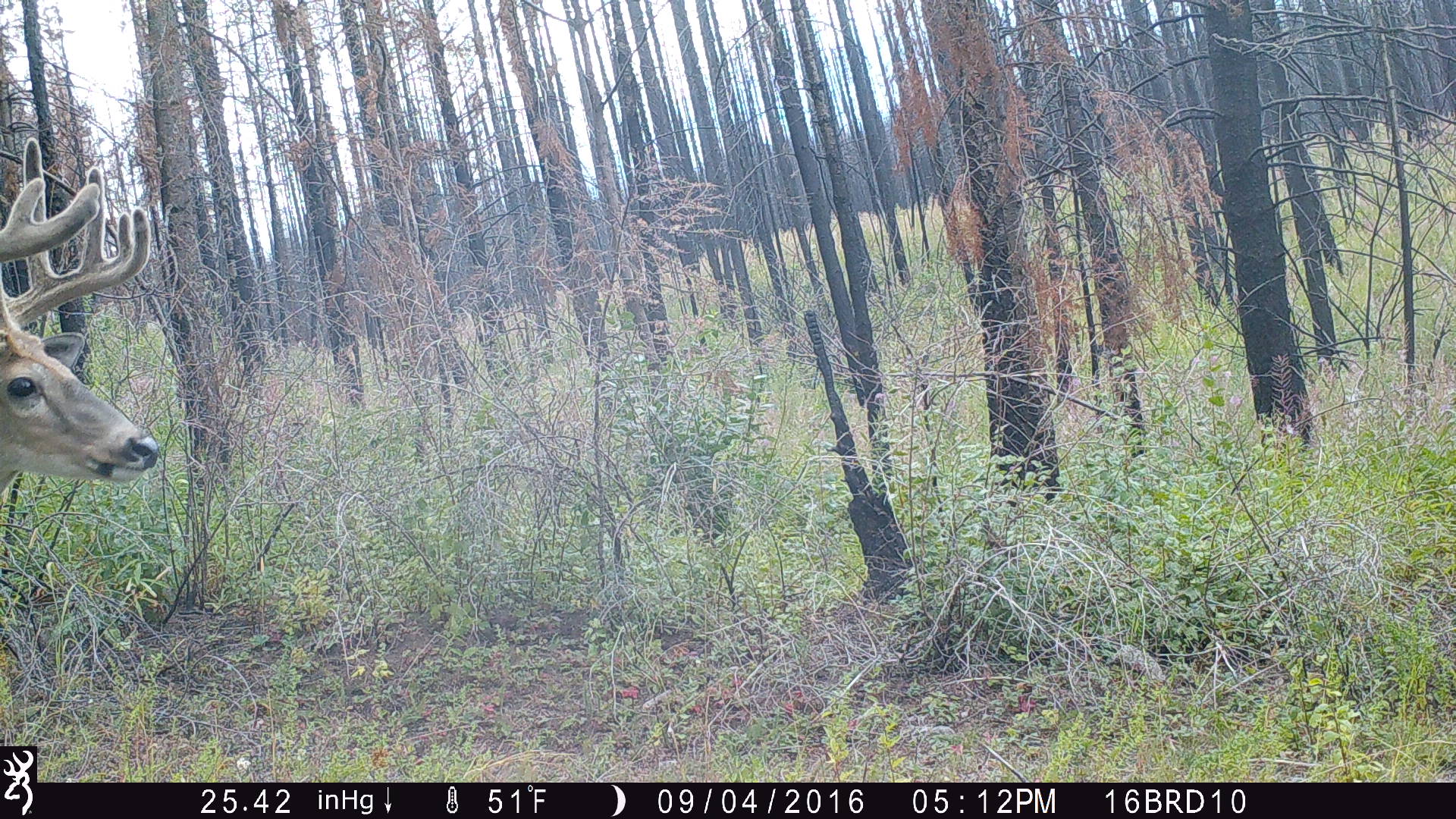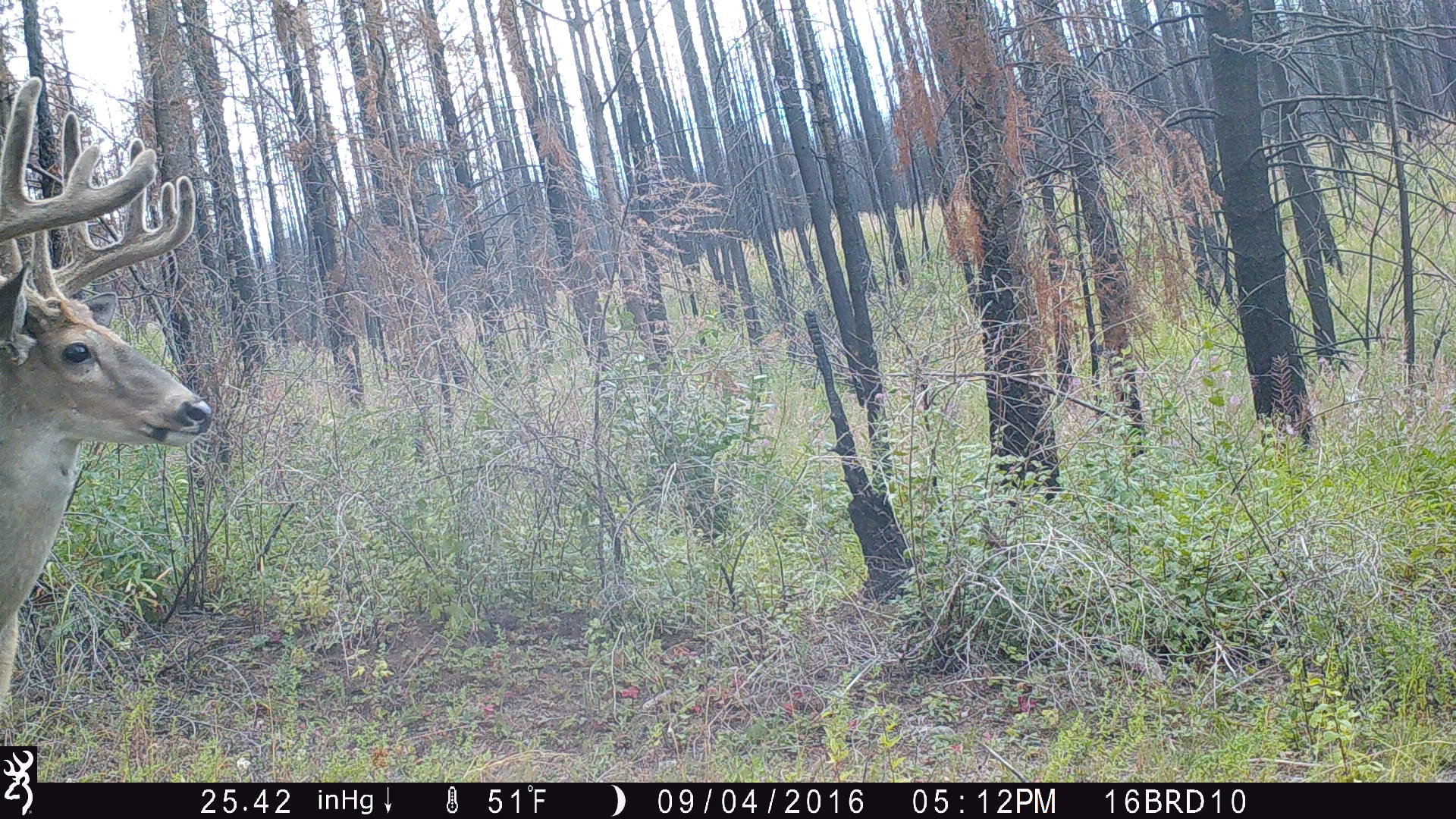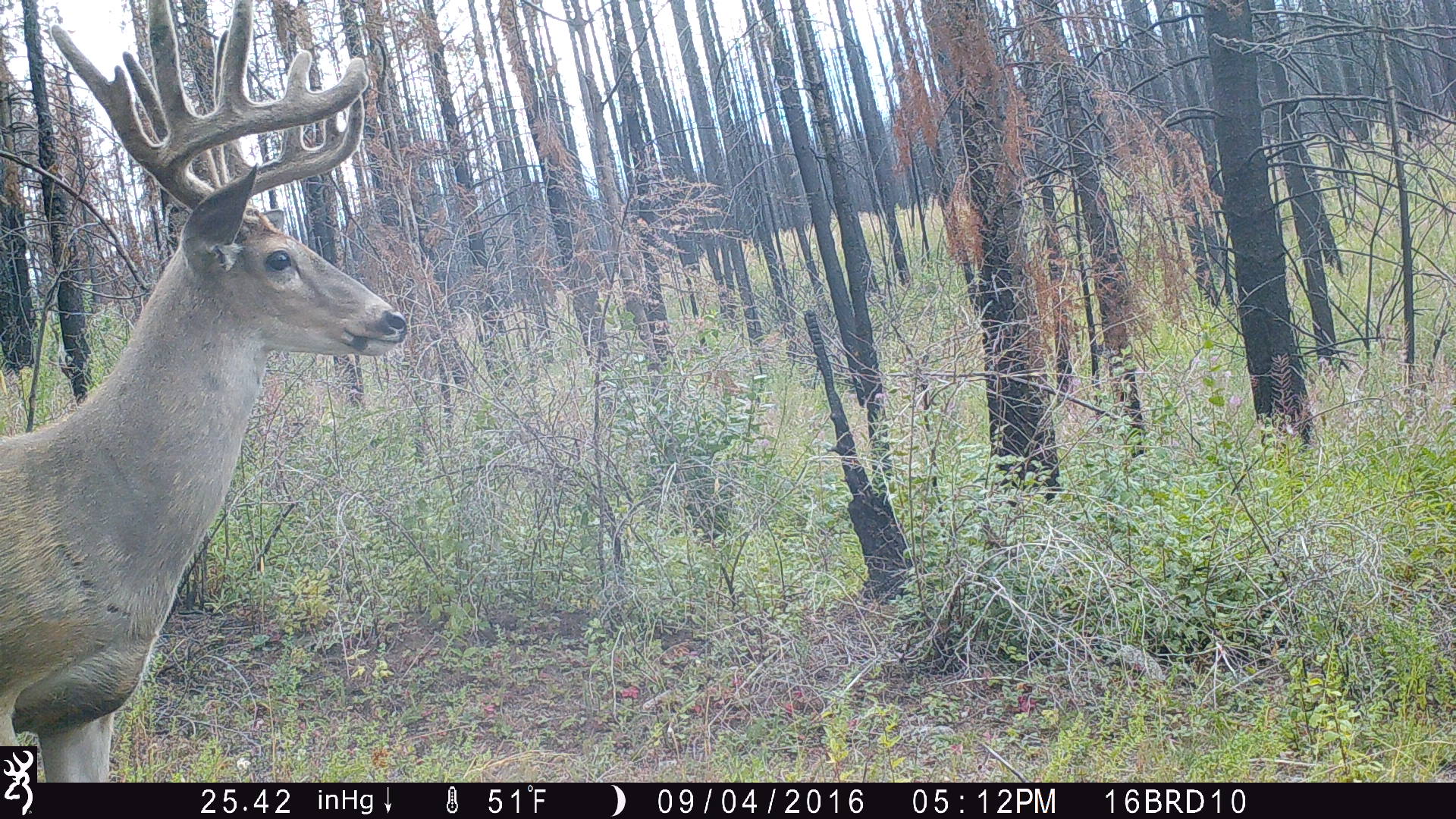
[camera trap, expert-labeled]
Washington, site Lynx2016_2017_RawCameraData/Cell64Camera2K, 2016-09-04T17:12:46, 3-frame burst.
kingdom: Animalia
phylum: Chordata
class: Mammalia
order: Artiodactyla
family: Cervidae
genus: Odocoileus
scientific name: Odocoileus virginianus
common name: white-tailed deer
Odocoileus virginianus (white-tailed deer). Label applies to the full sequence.